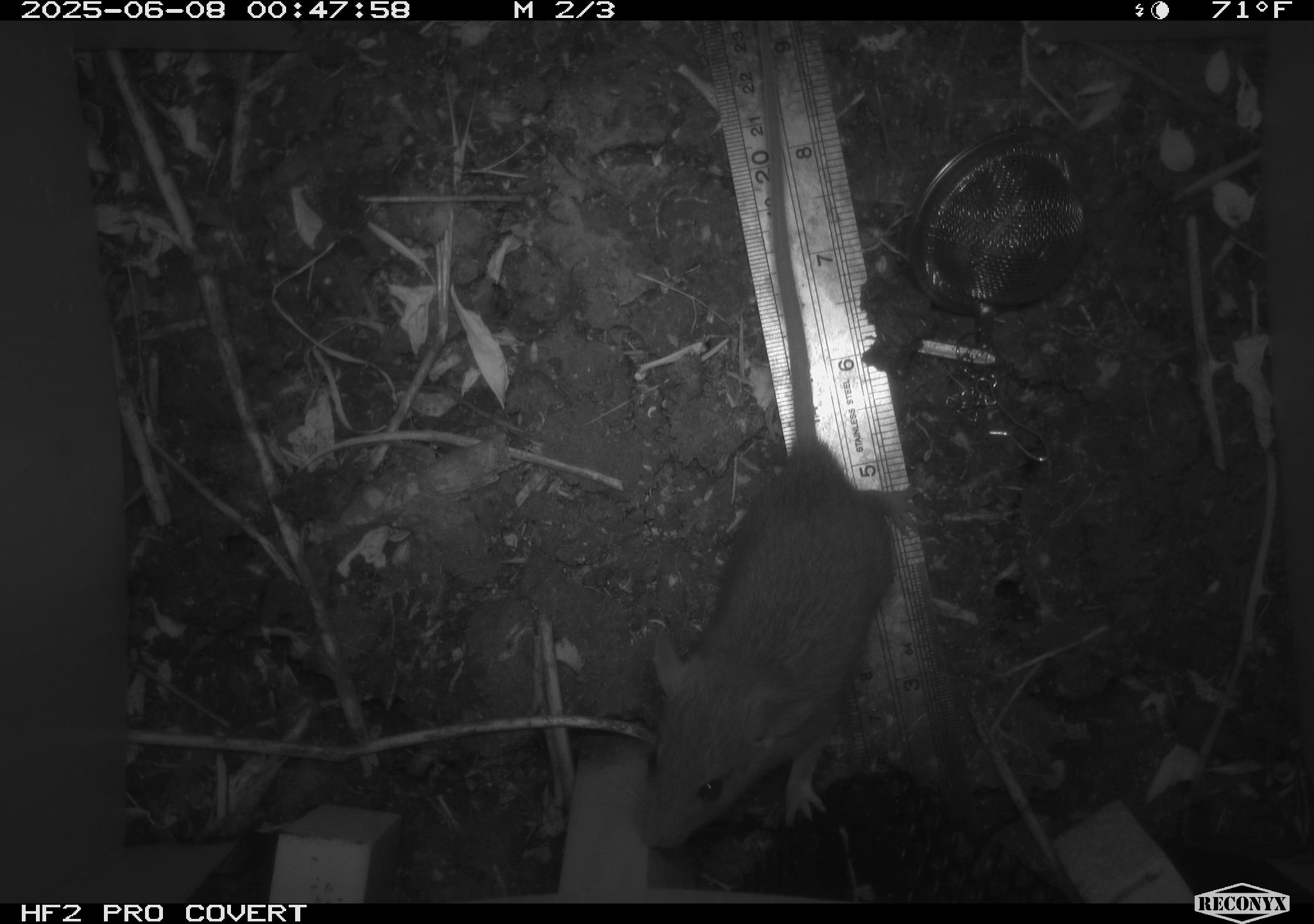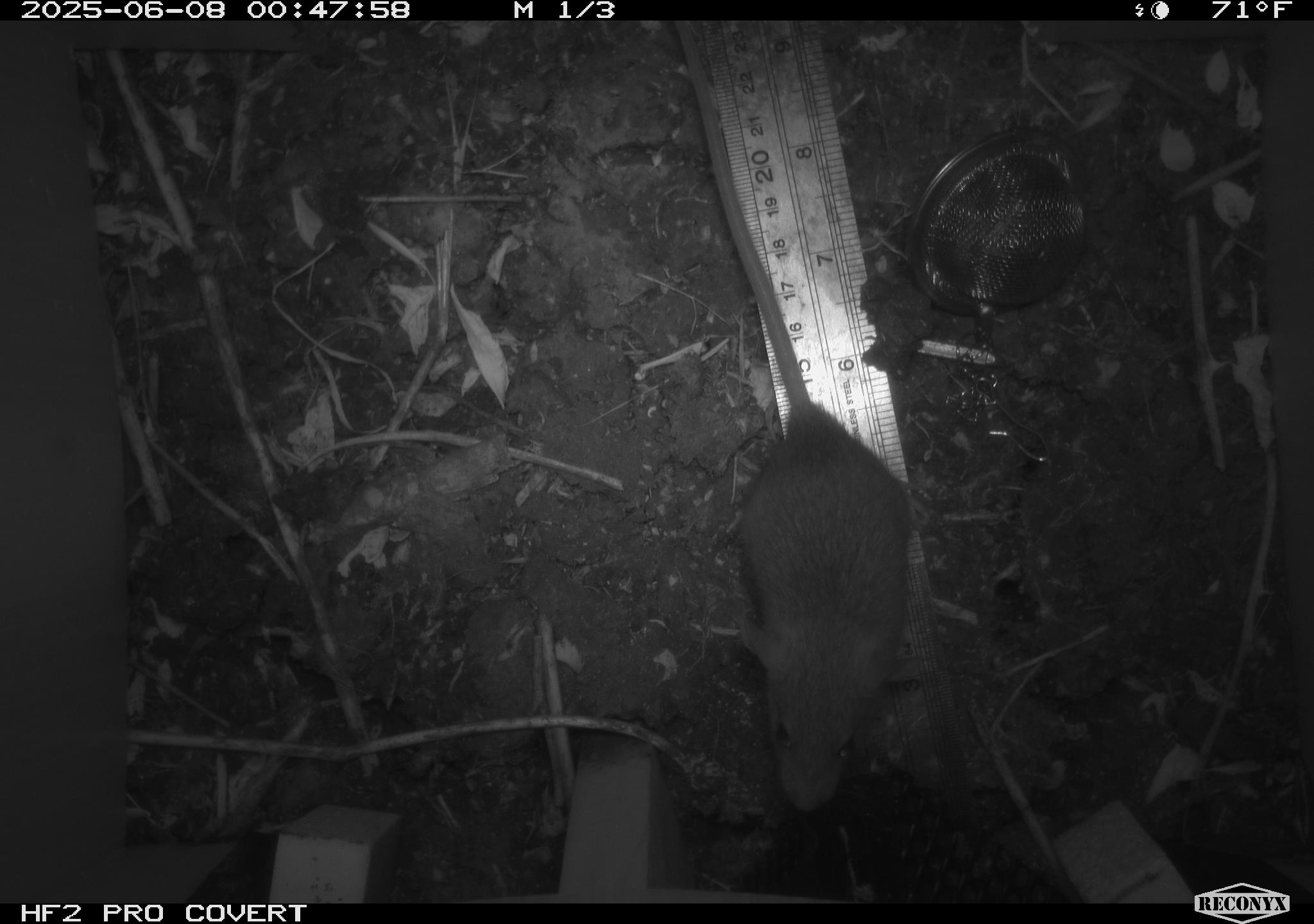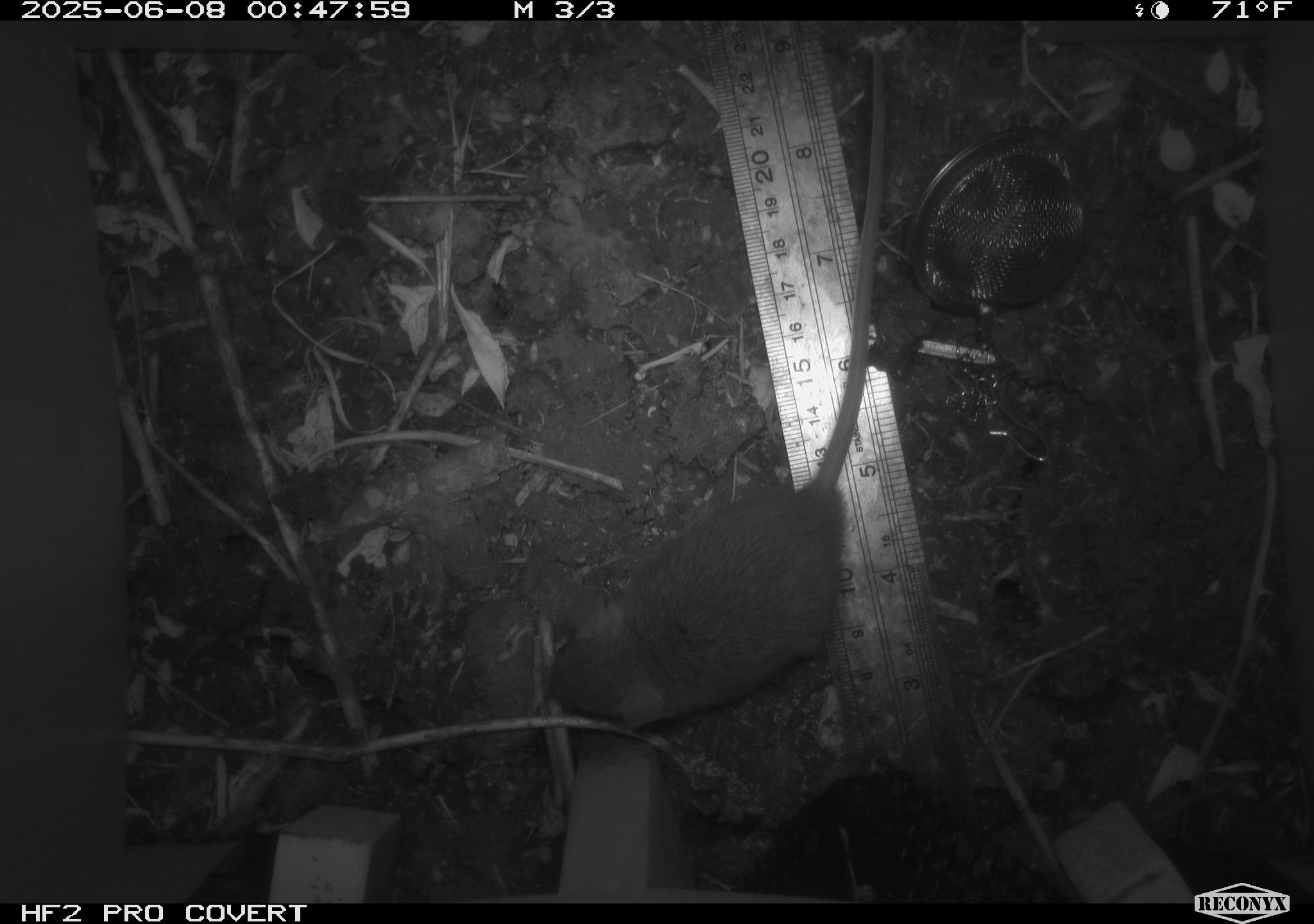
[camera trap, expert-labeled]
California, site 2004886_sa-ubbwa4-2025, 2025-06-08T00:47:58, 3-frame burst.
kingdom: Animalia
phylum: Chordata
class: Mammalia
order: Rodentia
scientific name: Rodentia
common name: rodent